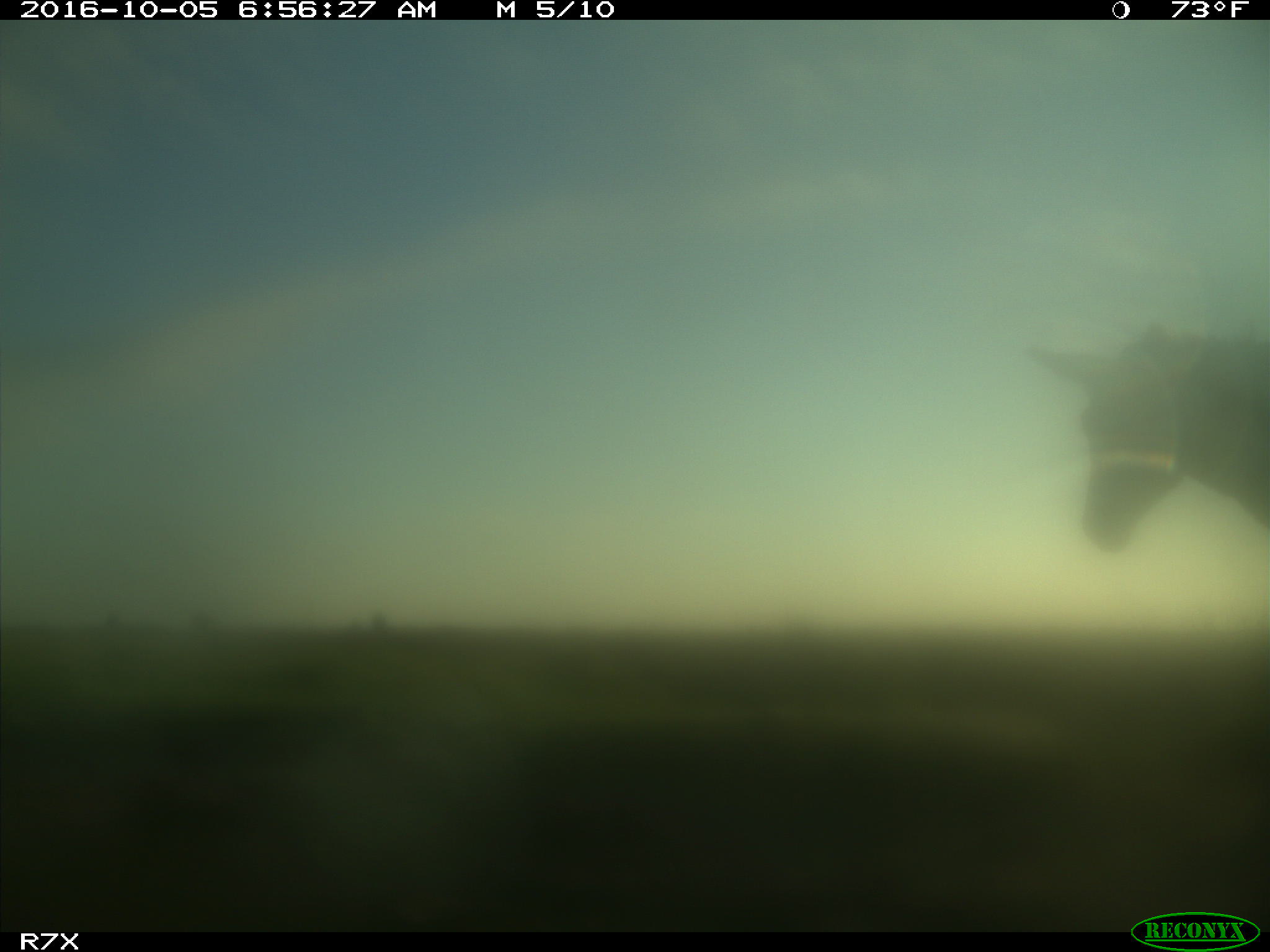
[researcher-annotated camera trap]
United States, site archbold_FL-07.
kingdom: Animalia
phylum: Chordata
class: Mammalia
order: Perissodactyla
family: Equidae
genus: Equus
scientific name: Equus africanus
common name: african wild ass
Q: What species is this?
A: Equus africanus (african wild ass).